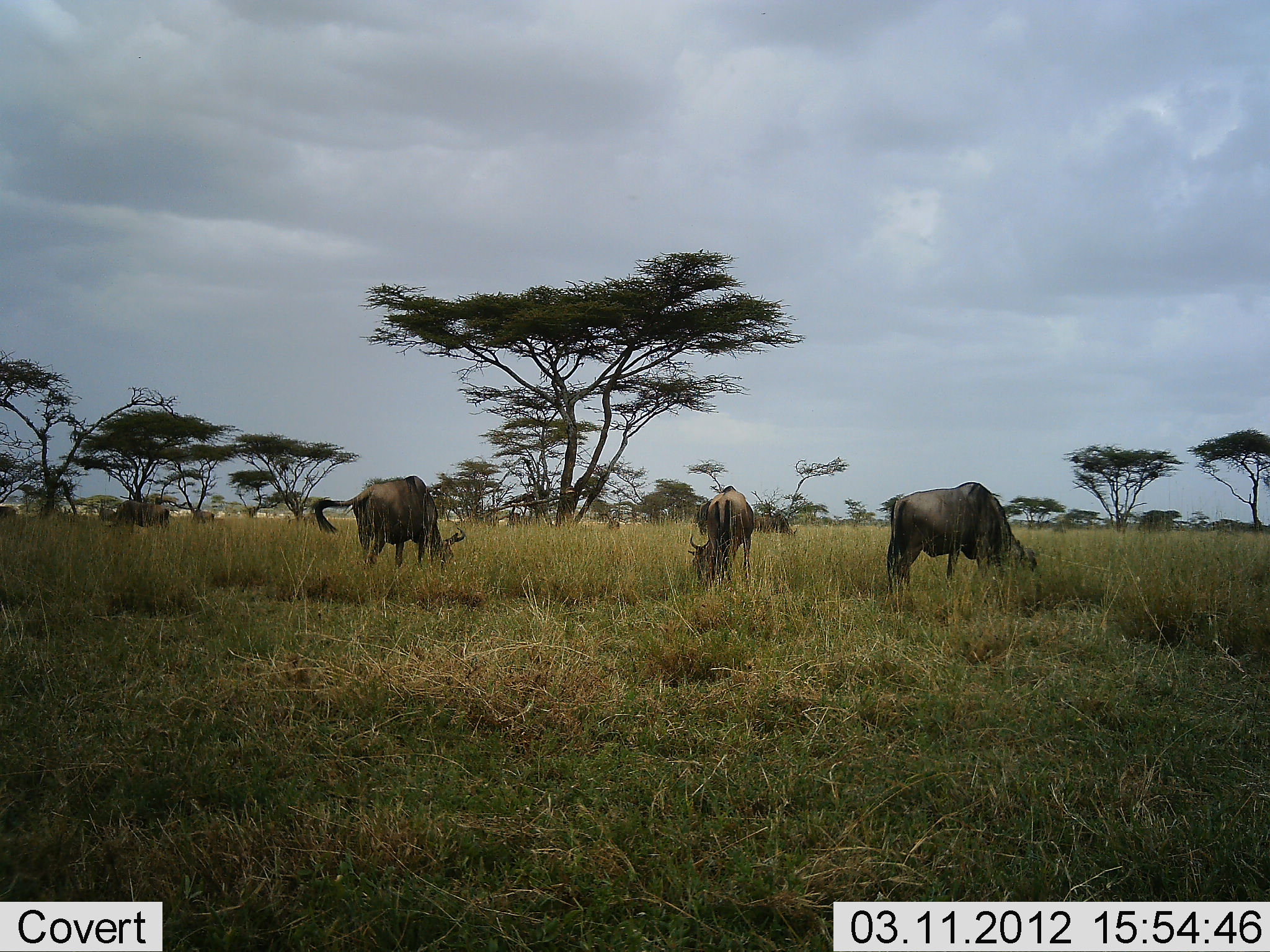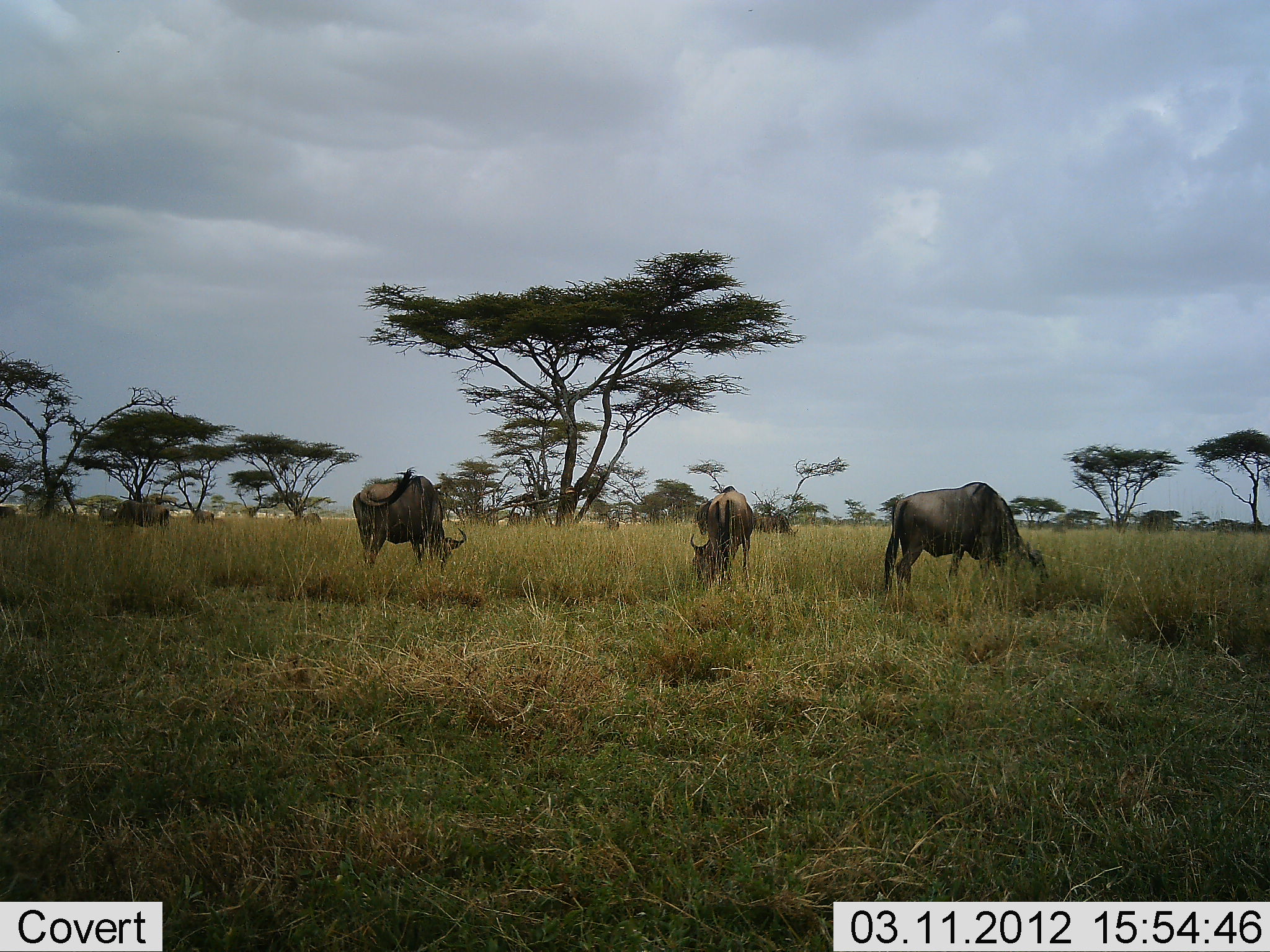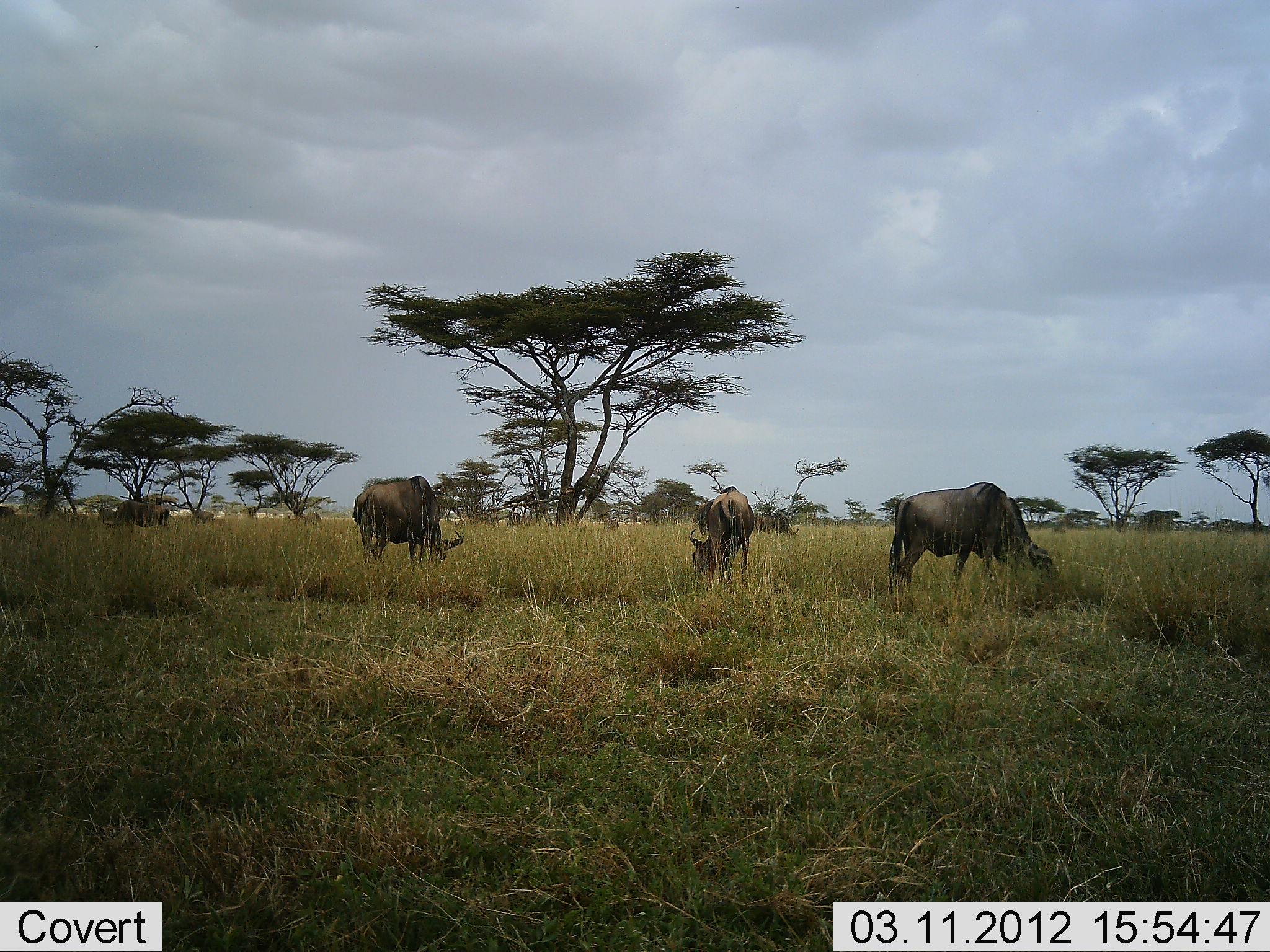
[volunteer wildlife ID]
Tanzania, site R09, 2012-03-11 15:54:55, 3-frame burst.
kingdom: Animalia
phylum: Chordata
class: Mammalia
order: Artiodactyla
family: Bovidae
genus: Connochaetes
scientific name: Connochaetes taurinus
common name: blue wildebeest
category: wildebeest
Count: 4.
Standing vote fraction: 45%.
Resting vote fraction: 0%.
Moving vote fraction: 5%.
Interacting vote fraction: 0%.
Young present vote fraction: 0%.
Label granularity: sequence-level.